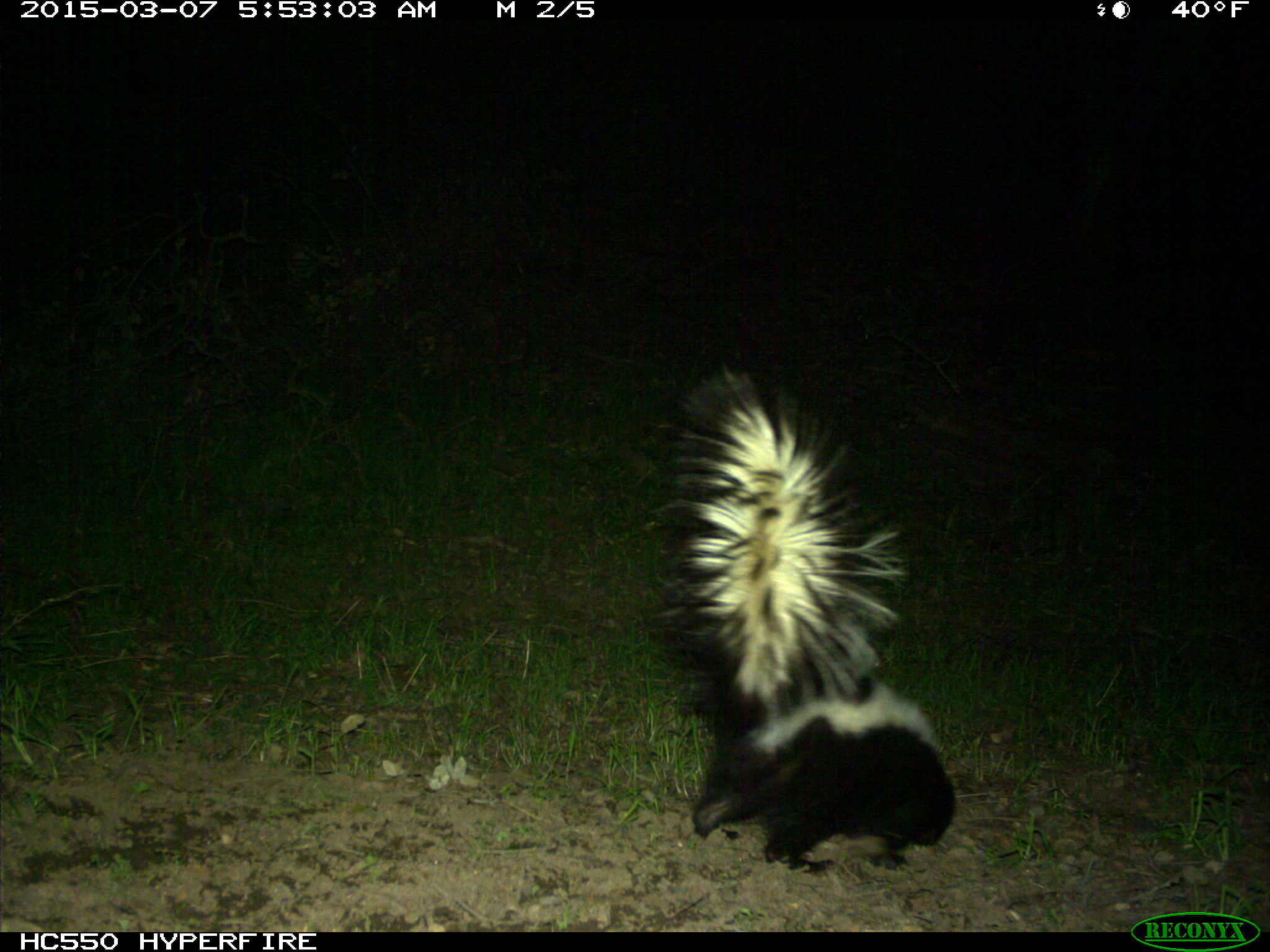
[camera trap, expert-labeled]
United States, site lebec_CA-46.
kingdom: Animalia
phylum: Chordata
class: Mammalia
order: Carnivora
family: Mephitidae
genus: Mephitis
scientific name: Mephitis mephitis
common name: striped skunk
Mephitis mephitis (striped skunk).